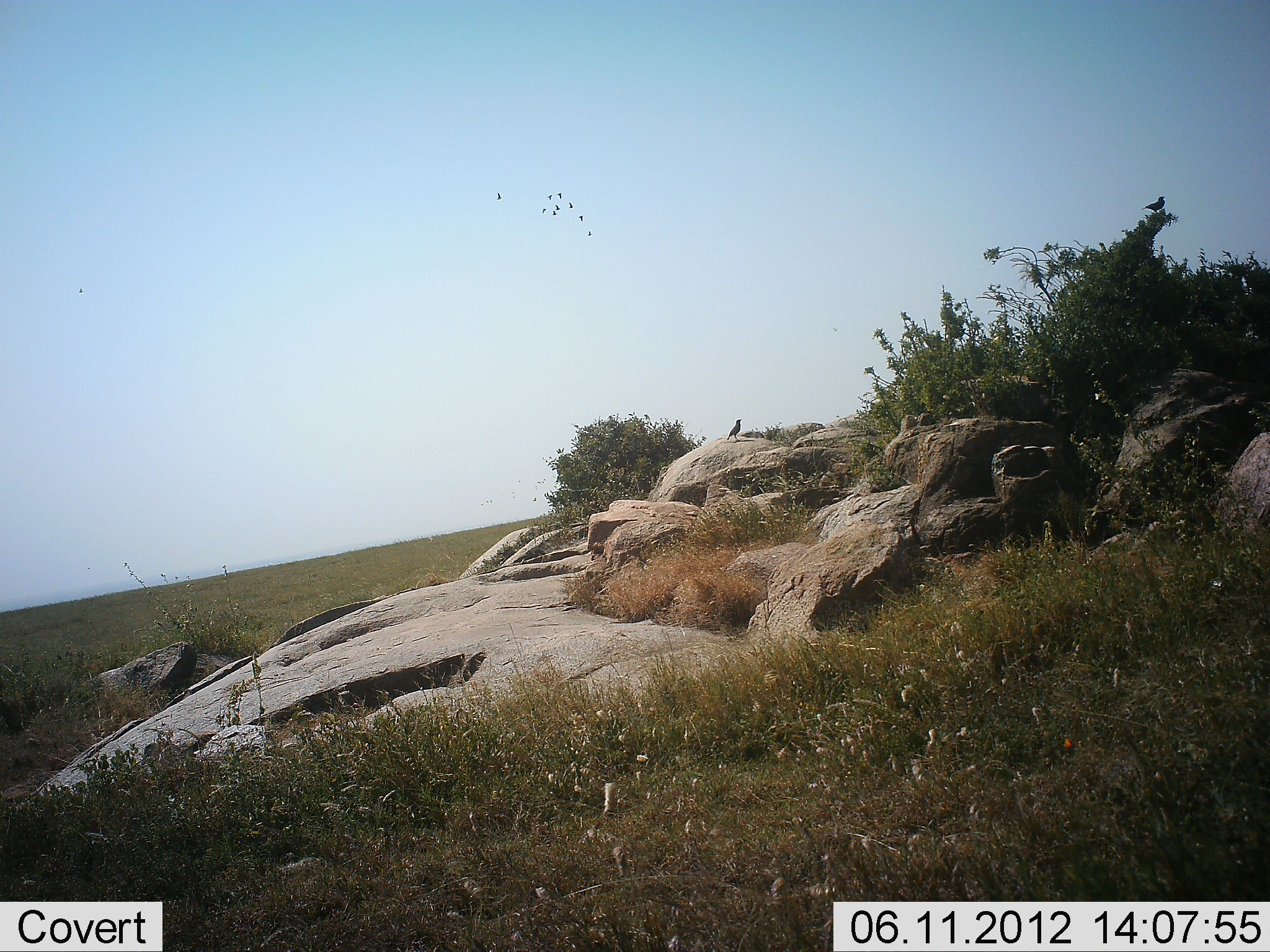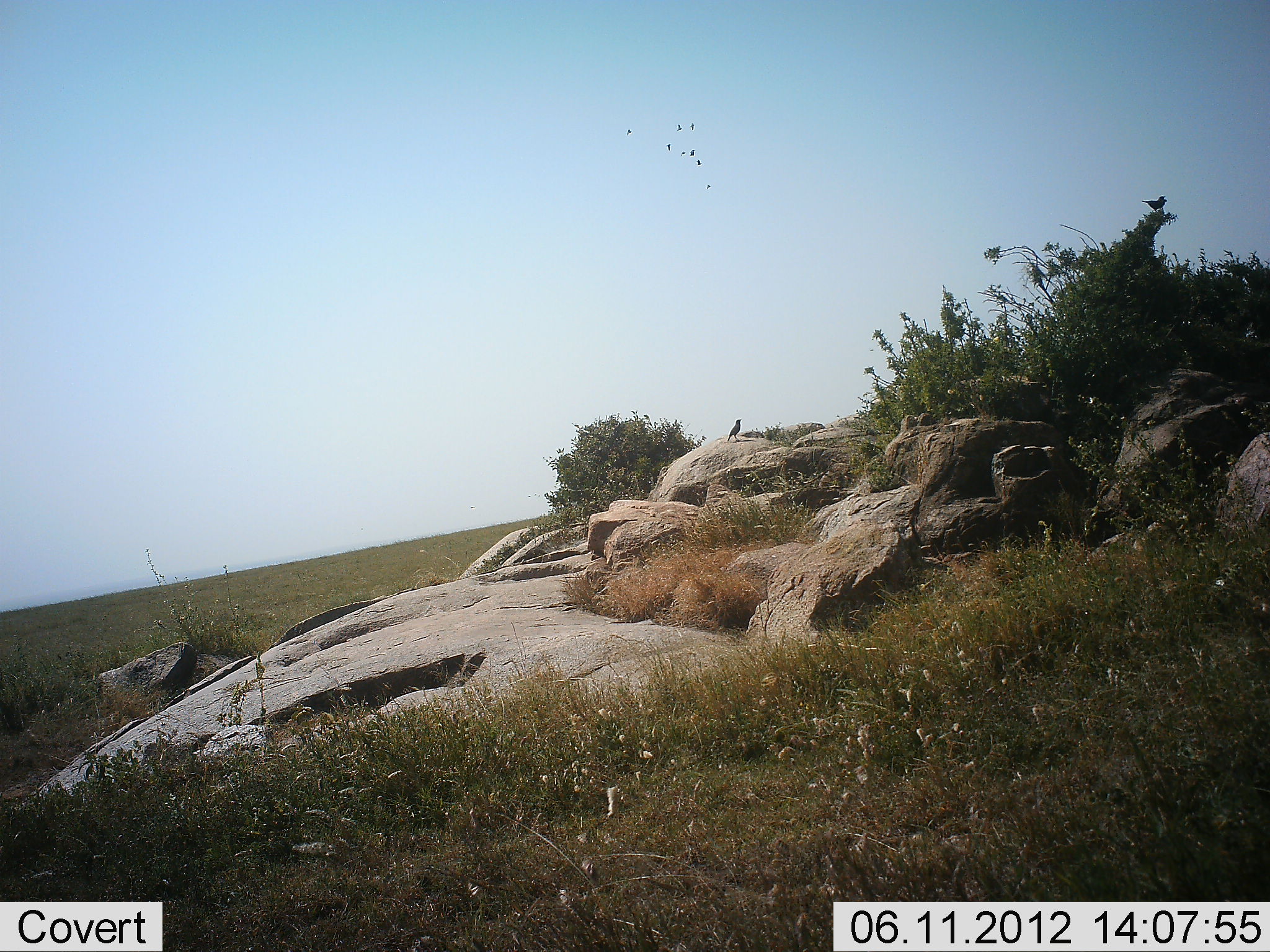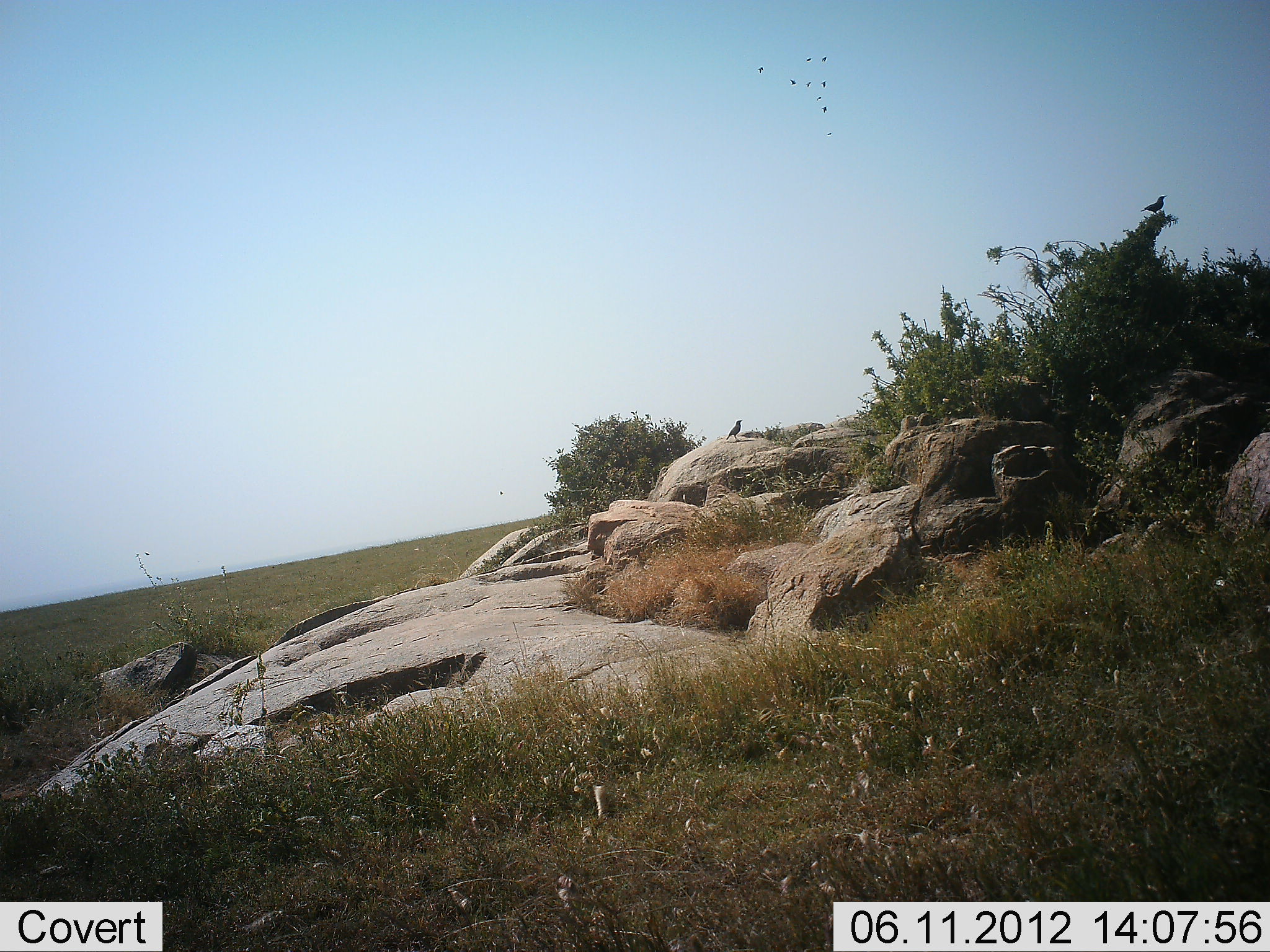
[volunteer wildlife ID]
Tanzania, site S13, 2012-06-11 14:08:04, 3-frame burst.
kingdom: Animalia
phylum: Chordata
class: Aves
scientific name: Aves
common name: bird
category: otherbird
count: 10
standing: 60%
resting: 30%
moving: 80%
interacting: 0%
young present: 0%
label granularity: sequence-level